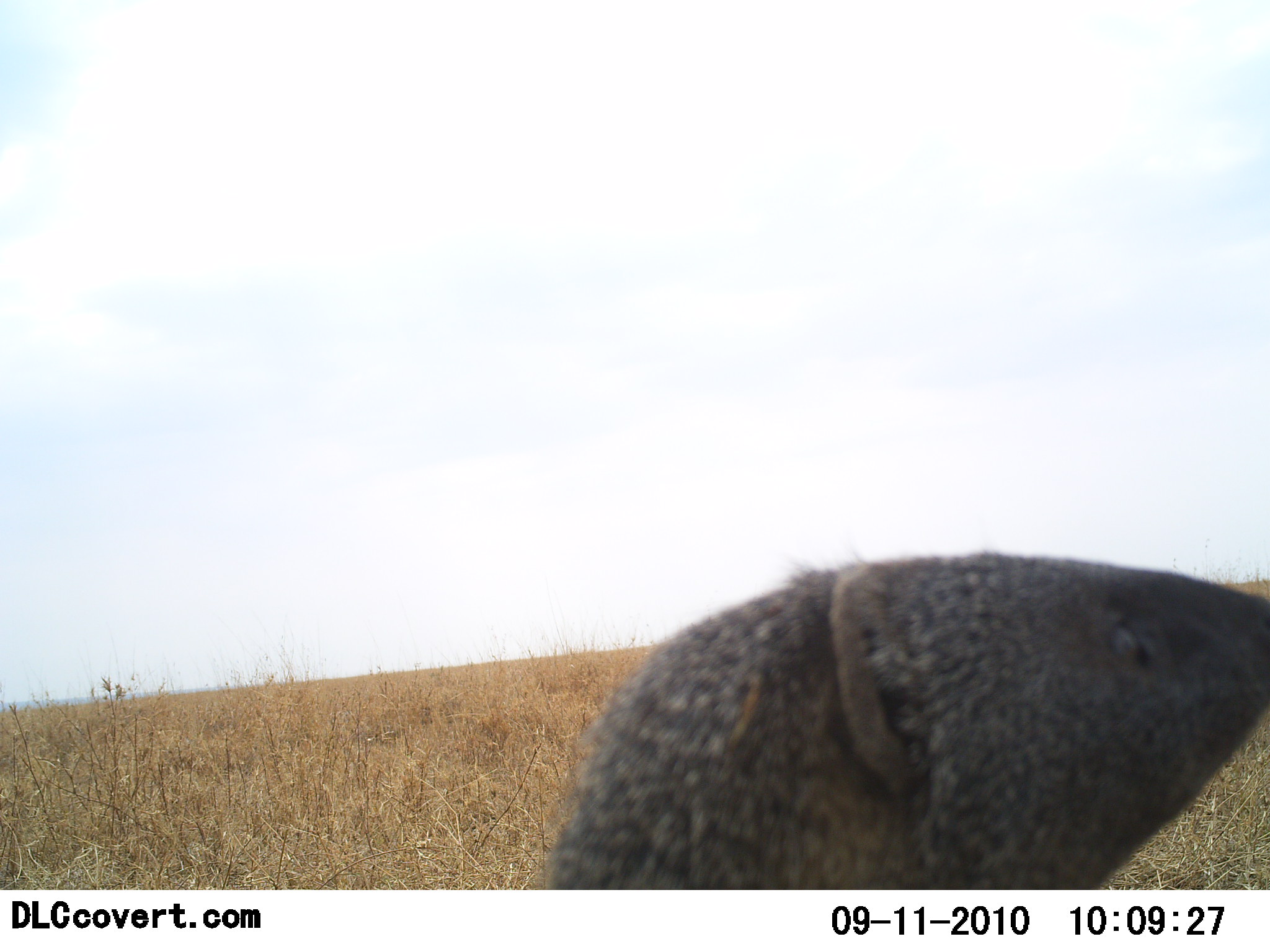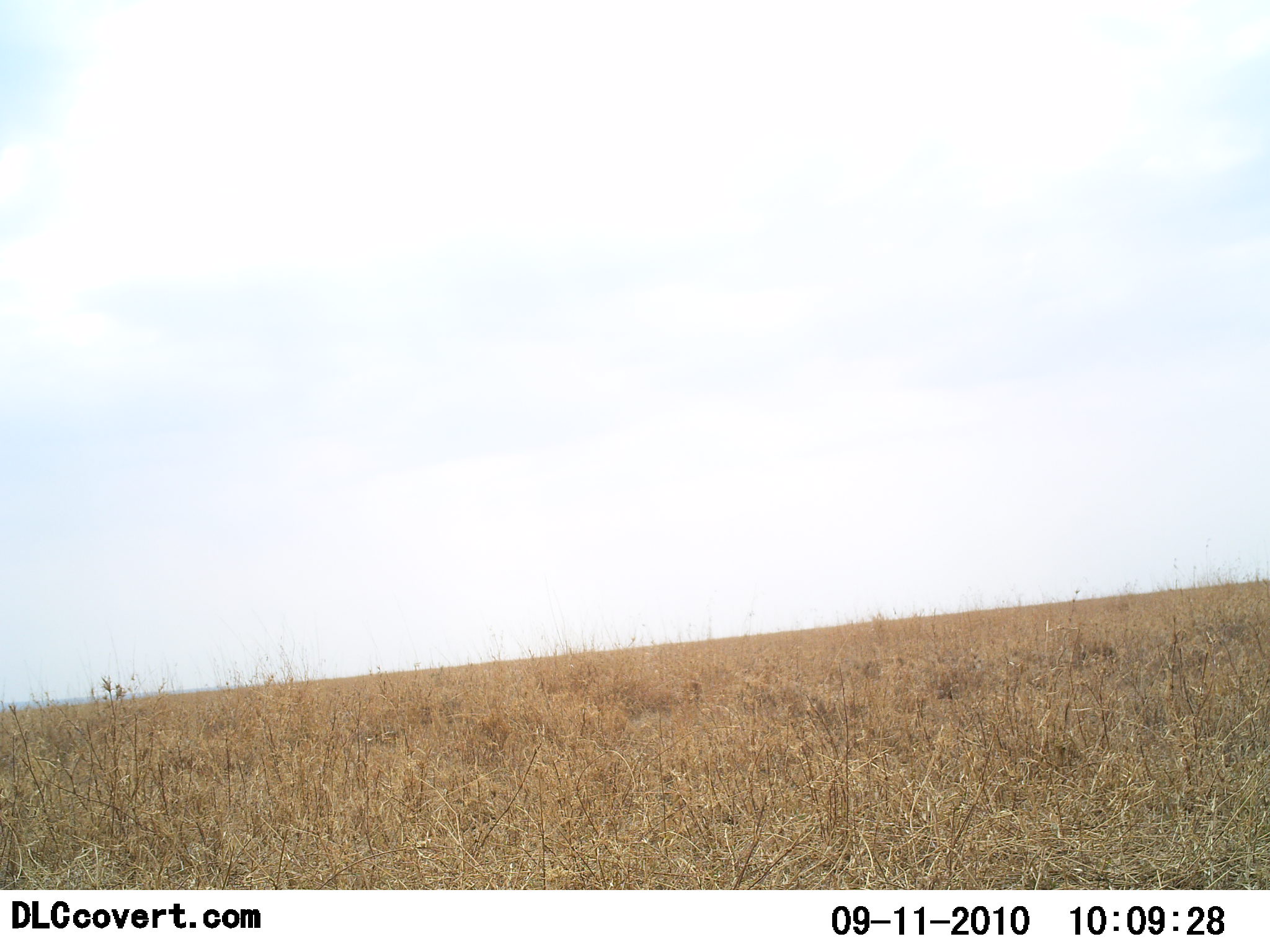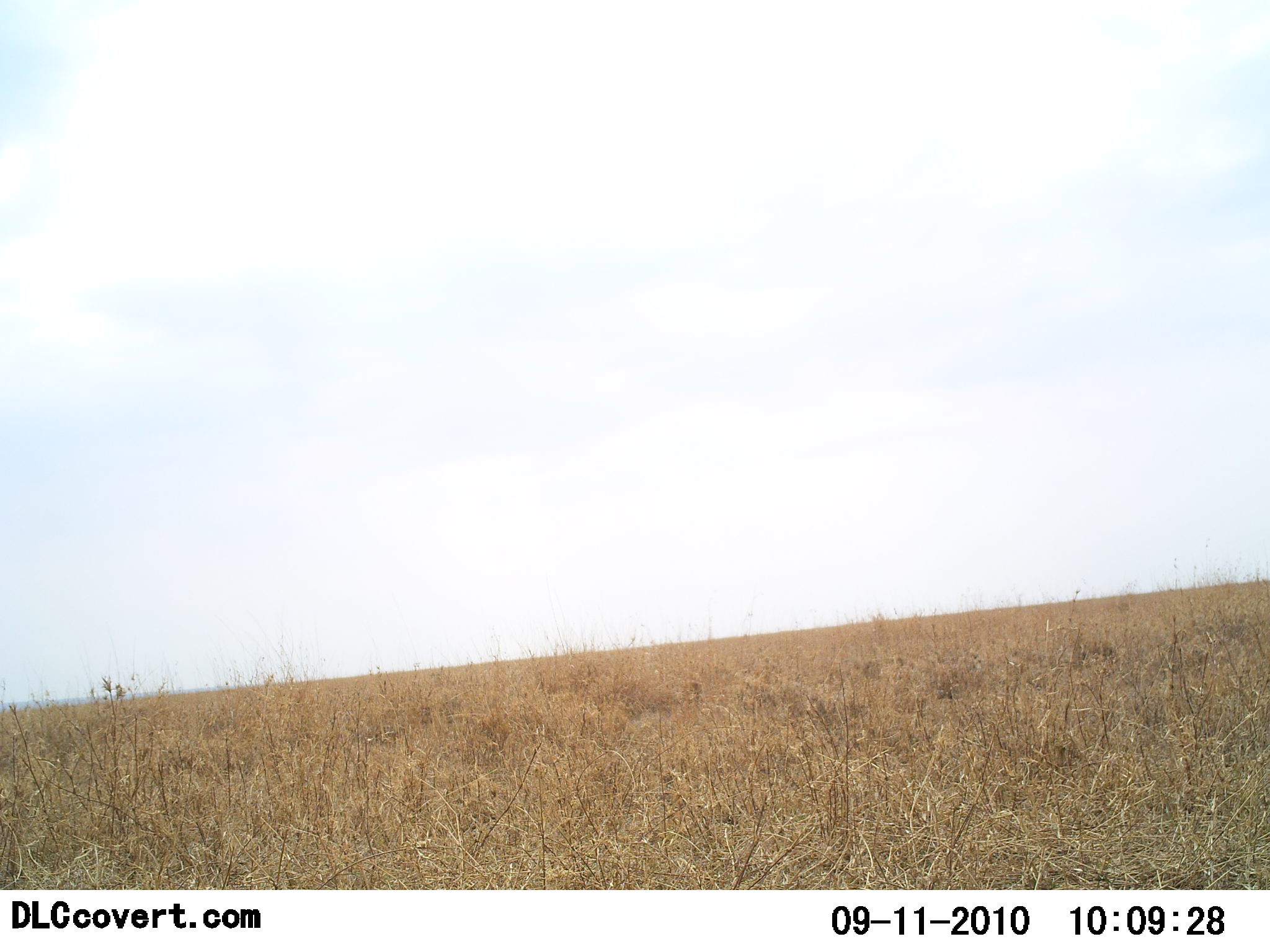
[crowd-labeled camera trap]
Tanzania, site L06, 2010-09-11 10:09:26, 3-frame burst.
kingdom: Animalia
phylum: Chordata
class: Mammalia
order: Carnivora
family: Herpestidae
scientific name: Herpestidae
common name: mongoose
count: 1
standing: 59%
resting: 0%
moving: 41%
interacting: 0%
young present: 0%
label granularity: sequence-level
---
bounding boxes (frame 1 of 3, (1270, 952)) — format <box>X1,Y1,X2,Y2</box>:
animal: <box>533,544,1270,891</box>